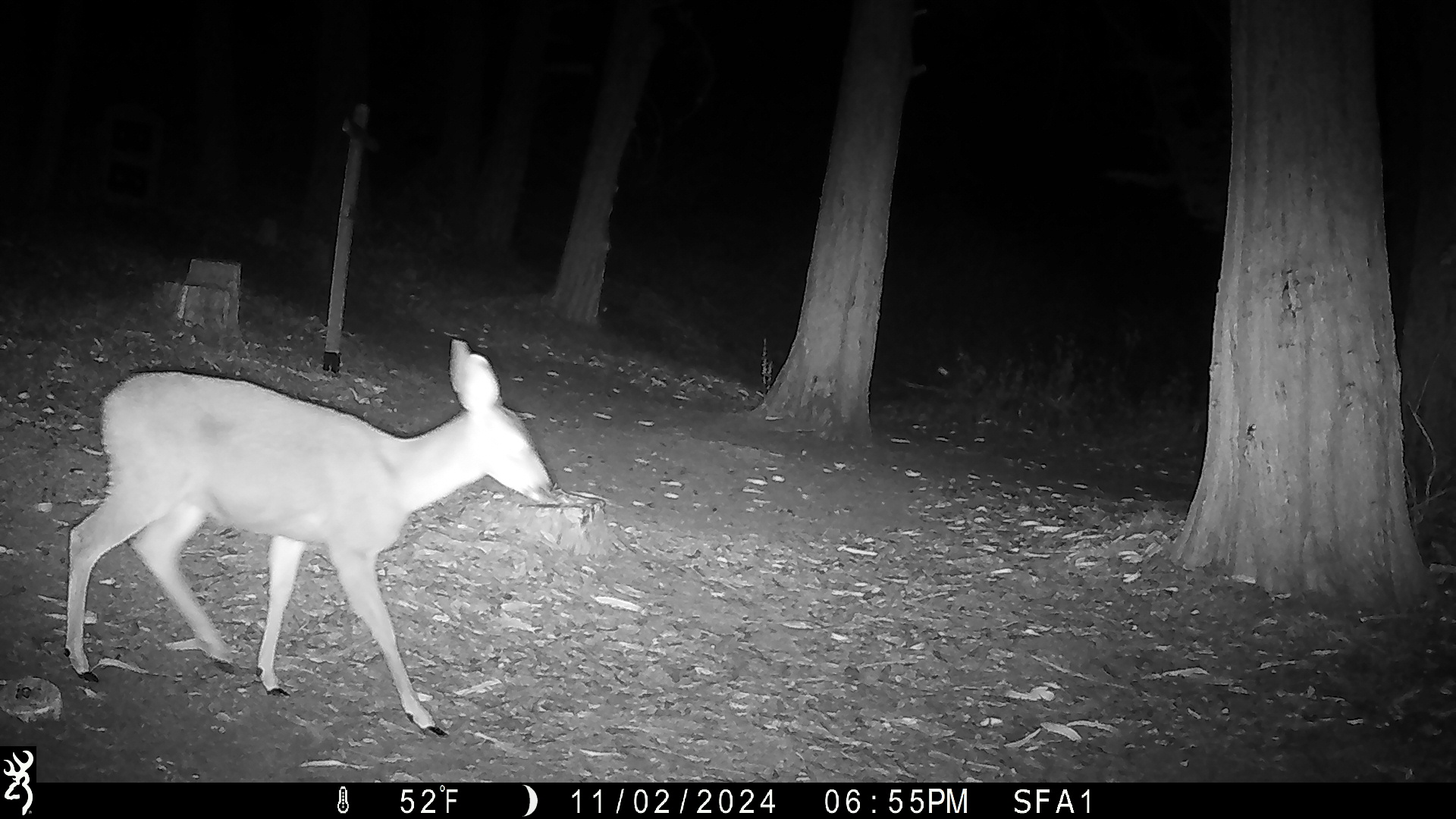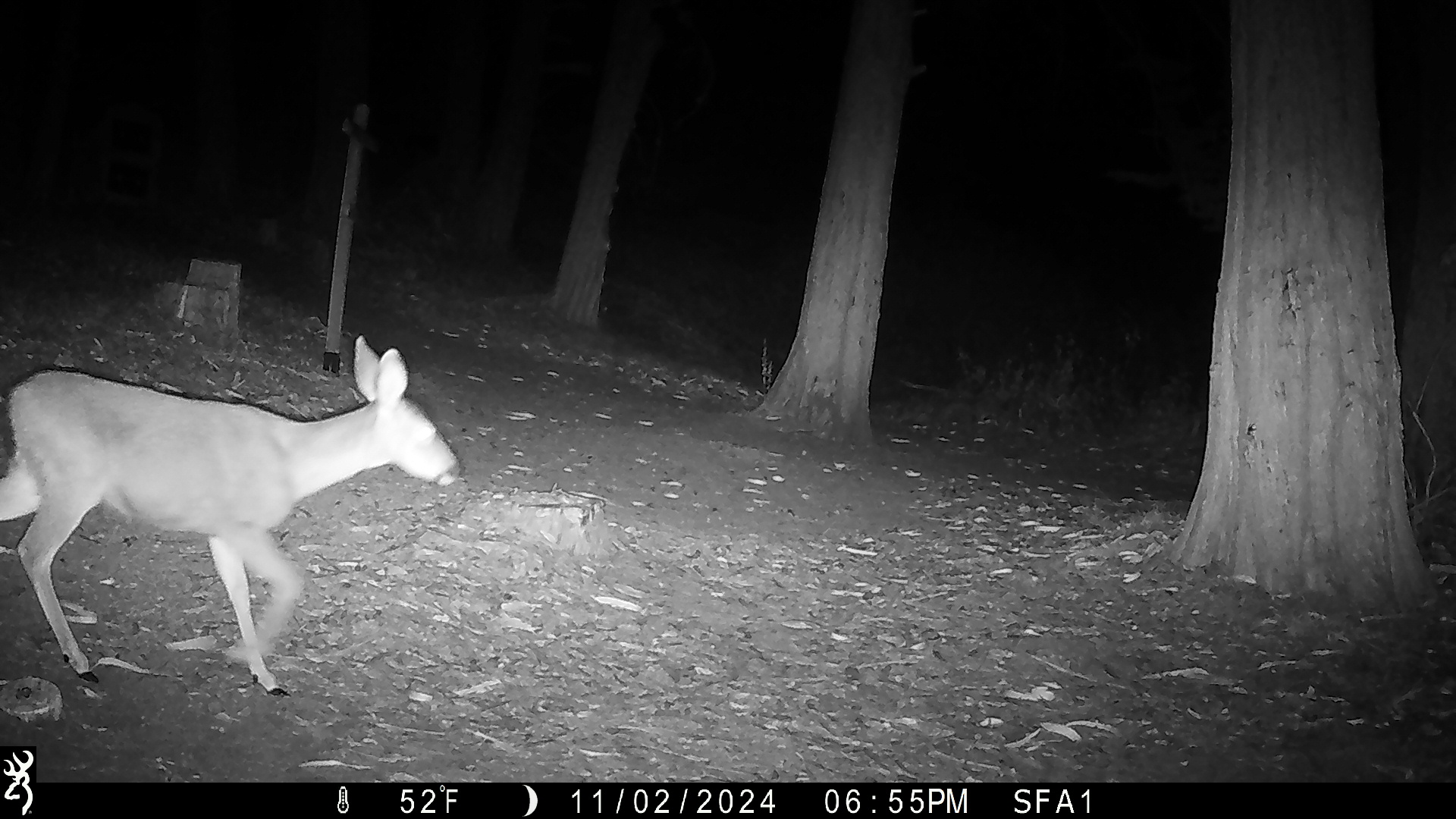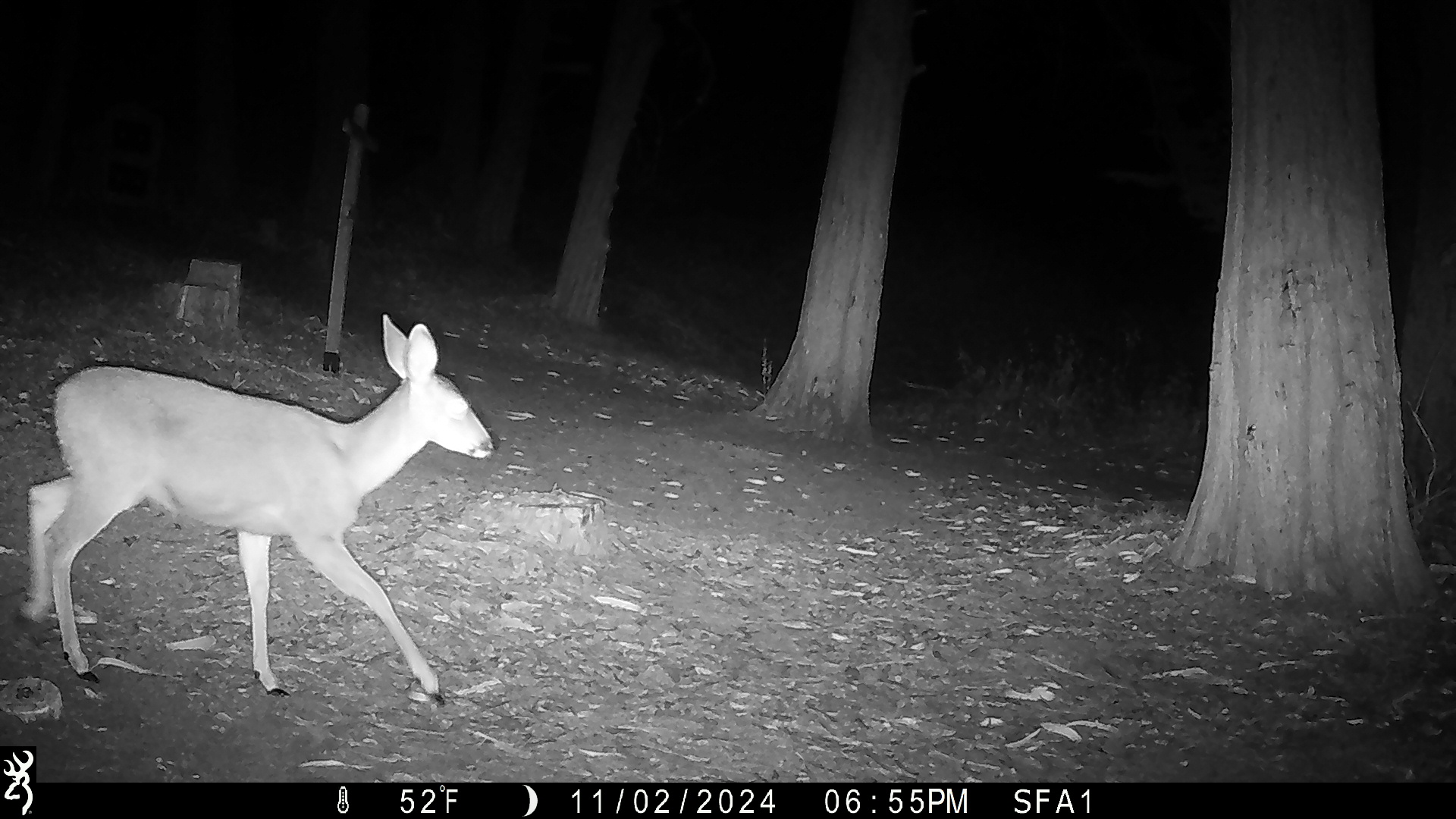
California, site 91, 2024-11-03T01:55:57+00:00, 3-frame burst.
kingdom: Animalia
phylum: Chordata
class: Mammalia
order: Artiodactyla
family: Cervidae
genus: Odocoileus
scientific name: Odocoileus hemionus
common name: mule deer